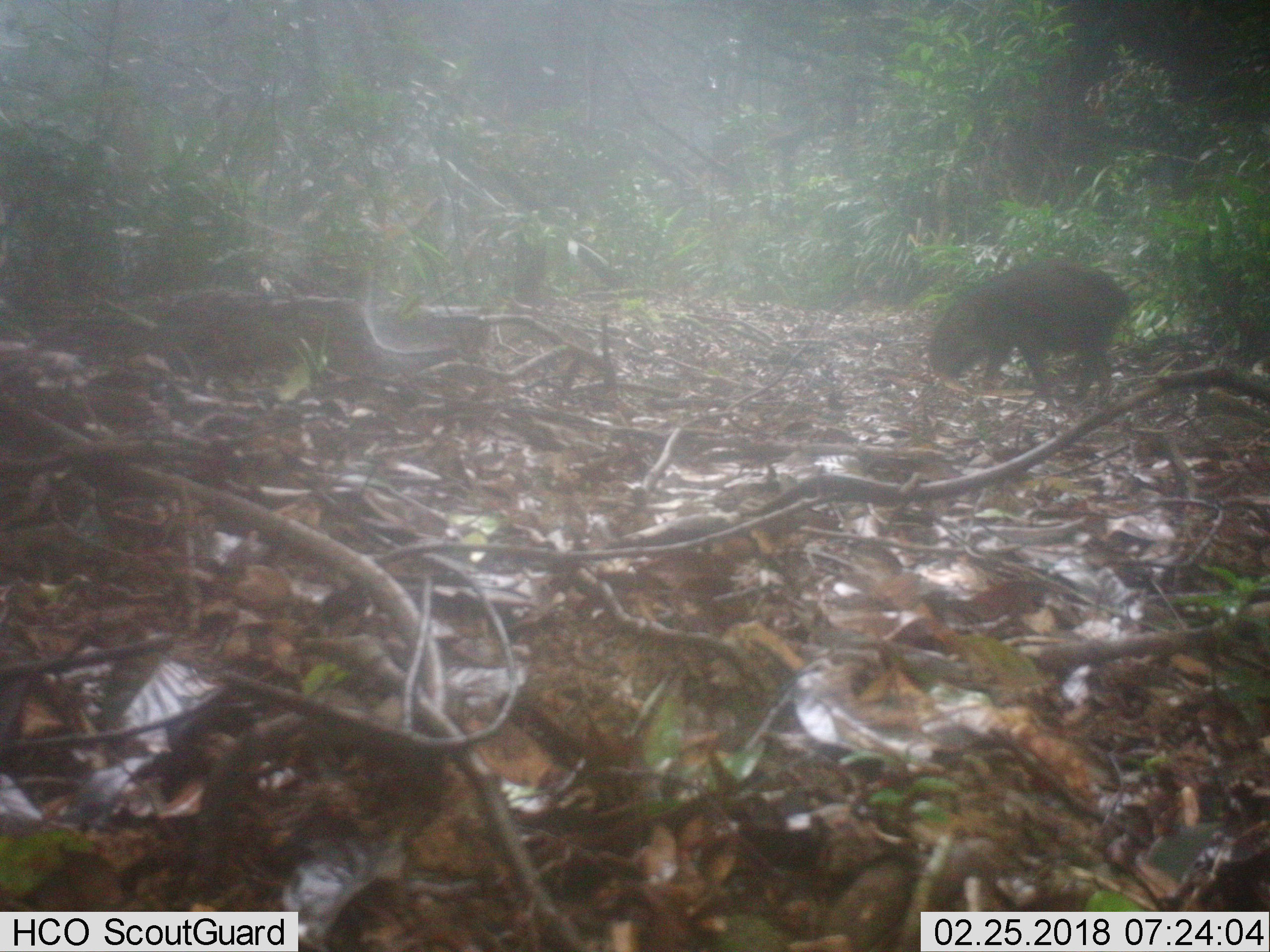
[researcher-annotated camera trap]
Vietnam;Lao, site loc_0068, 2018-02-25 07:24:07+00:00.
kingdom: Animalia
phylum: Chordata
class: Mammalia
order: Artiodactyla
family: Suidae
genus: Sus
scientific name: Sus scrofa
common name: eurasian wild pig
Eurasian wild pig (Sus scrofa). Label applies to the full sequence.